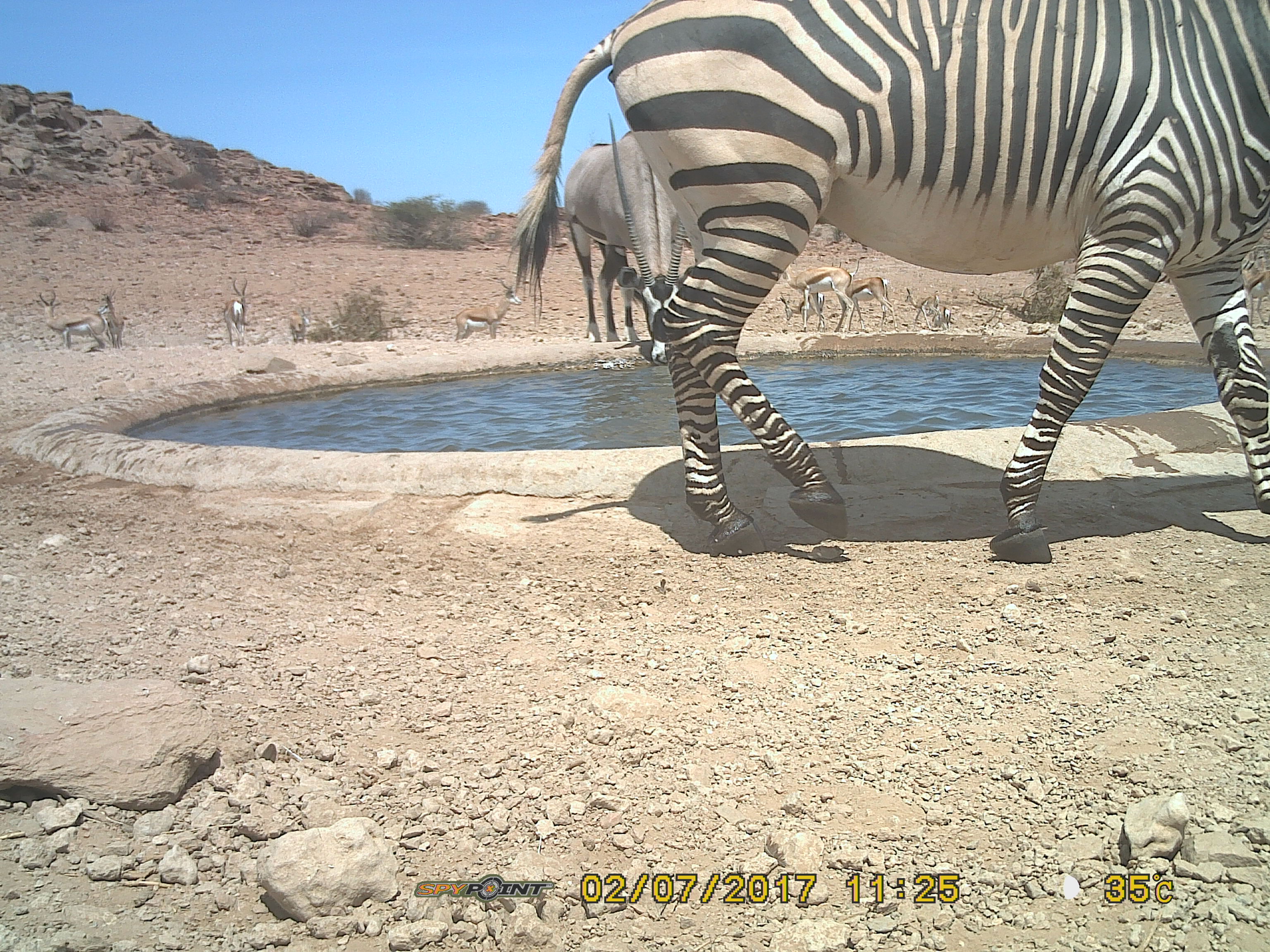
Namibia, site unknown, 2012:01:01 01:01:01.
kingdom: Animalia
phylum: Chordata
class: Mammalia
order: Perissodactyla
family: Equidae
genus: Equus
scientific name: Equus zebra hartmannae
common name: hartmann's mountain zebra